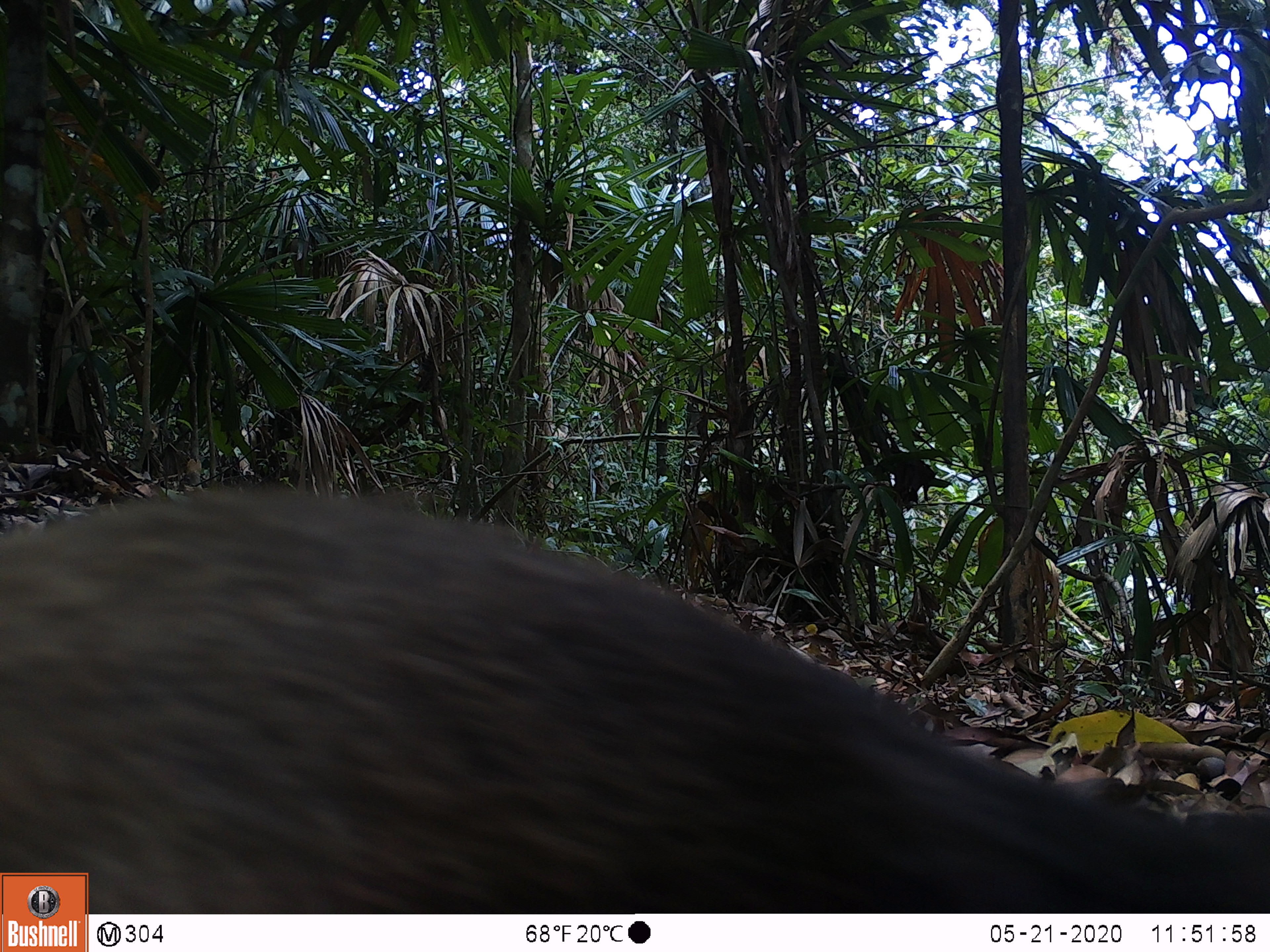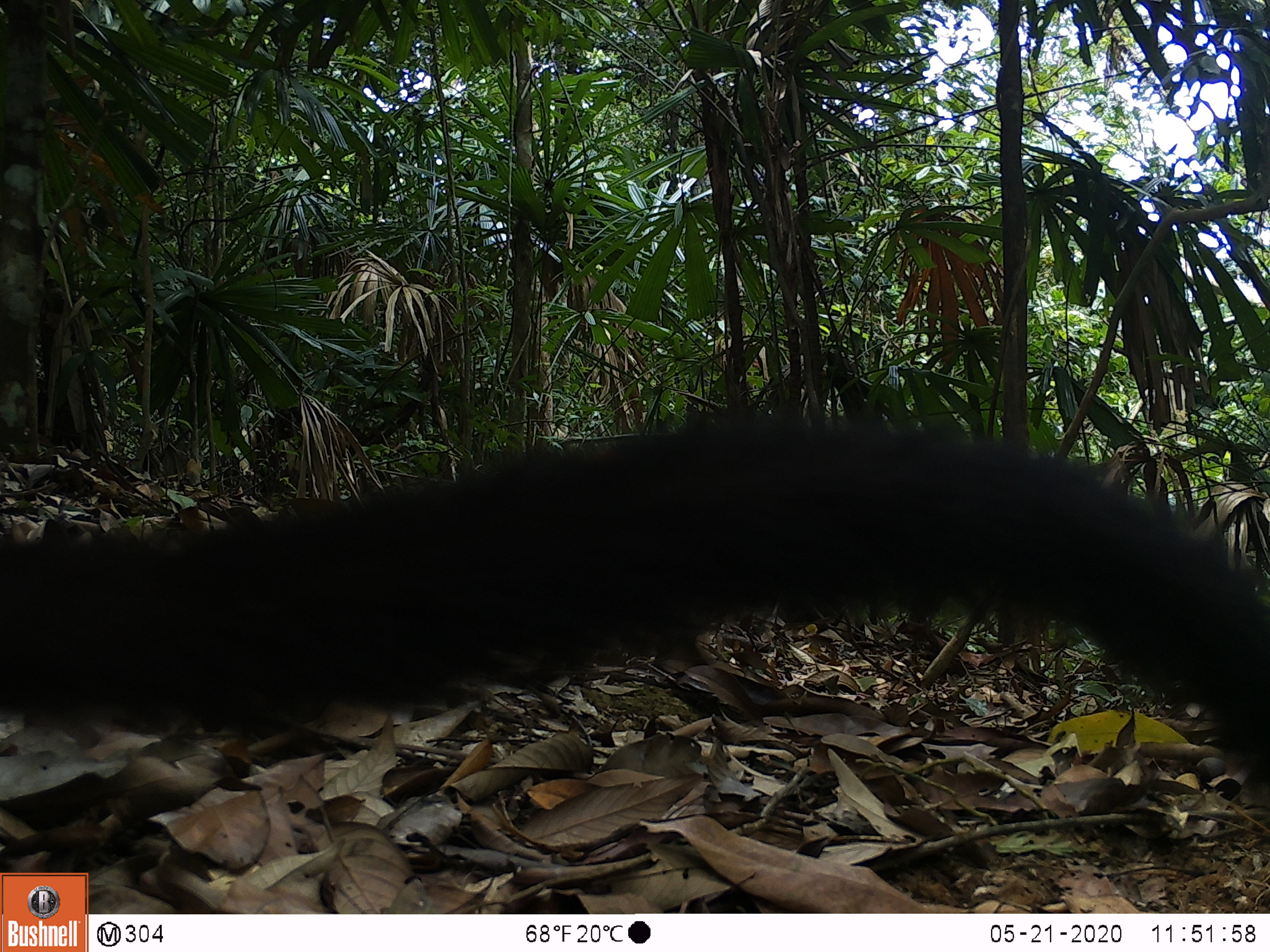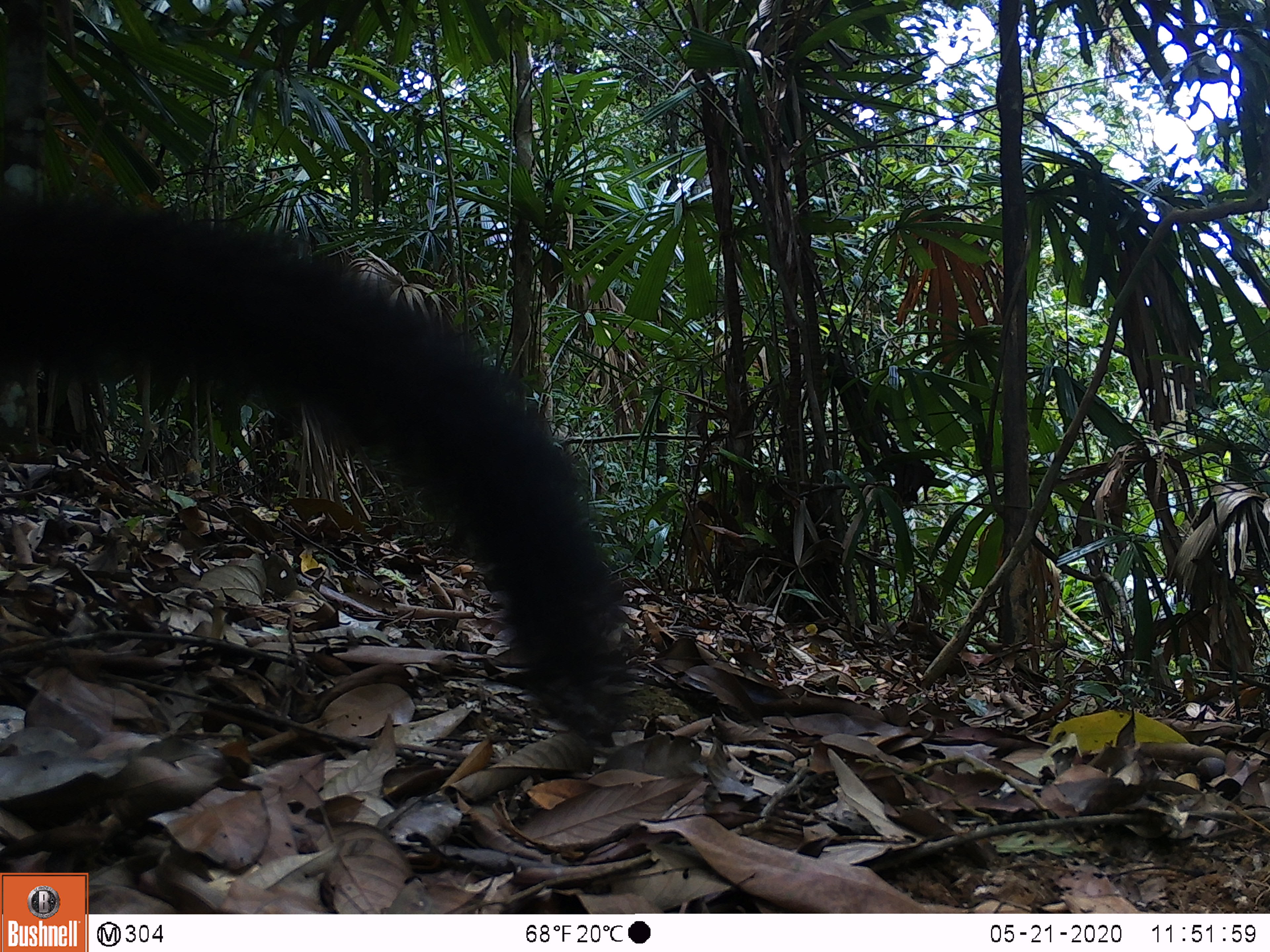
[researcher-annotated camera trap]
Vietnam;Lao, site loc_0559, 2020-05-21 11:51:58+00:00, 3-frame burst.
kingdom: Animalia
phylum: Chordata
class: Mammalia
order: Carnivora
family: Mustelidae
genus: Martes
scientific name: Martes flavigula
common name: yellow-throated marten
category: yellow throated marten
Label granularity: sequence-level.